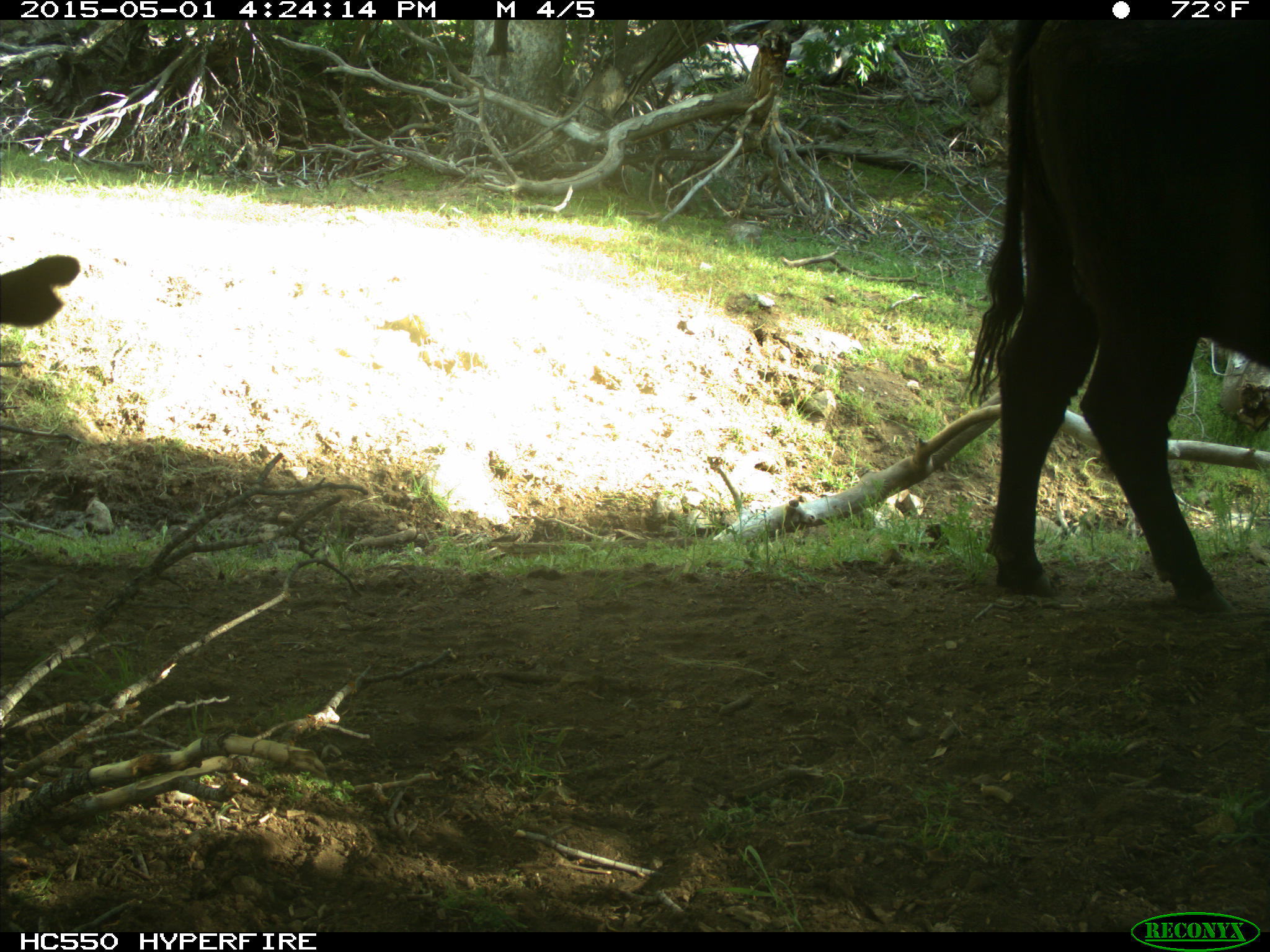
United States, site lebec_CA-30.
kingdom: Animalia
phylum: Chordata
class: Mammalia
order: Artiodactyla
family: Bovidae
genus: Bos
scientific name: Bos taurus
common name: domestic cow